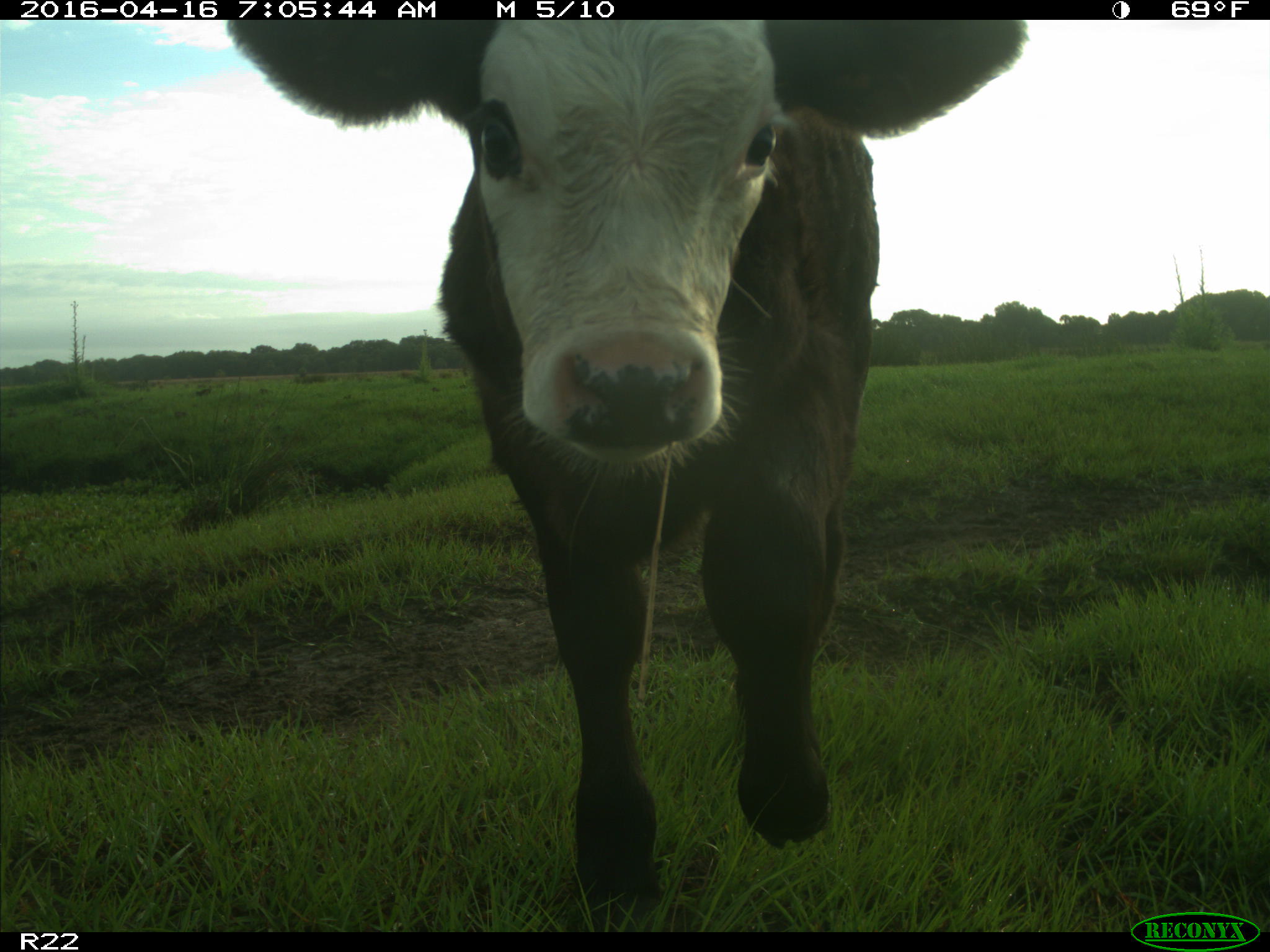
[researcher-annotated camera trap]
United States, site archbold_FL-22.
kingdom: Animalia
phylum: Chordata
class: Mammalia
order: Artiodactyla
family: Bovidae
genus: Bos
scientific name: Bos taurus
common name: domestic cow